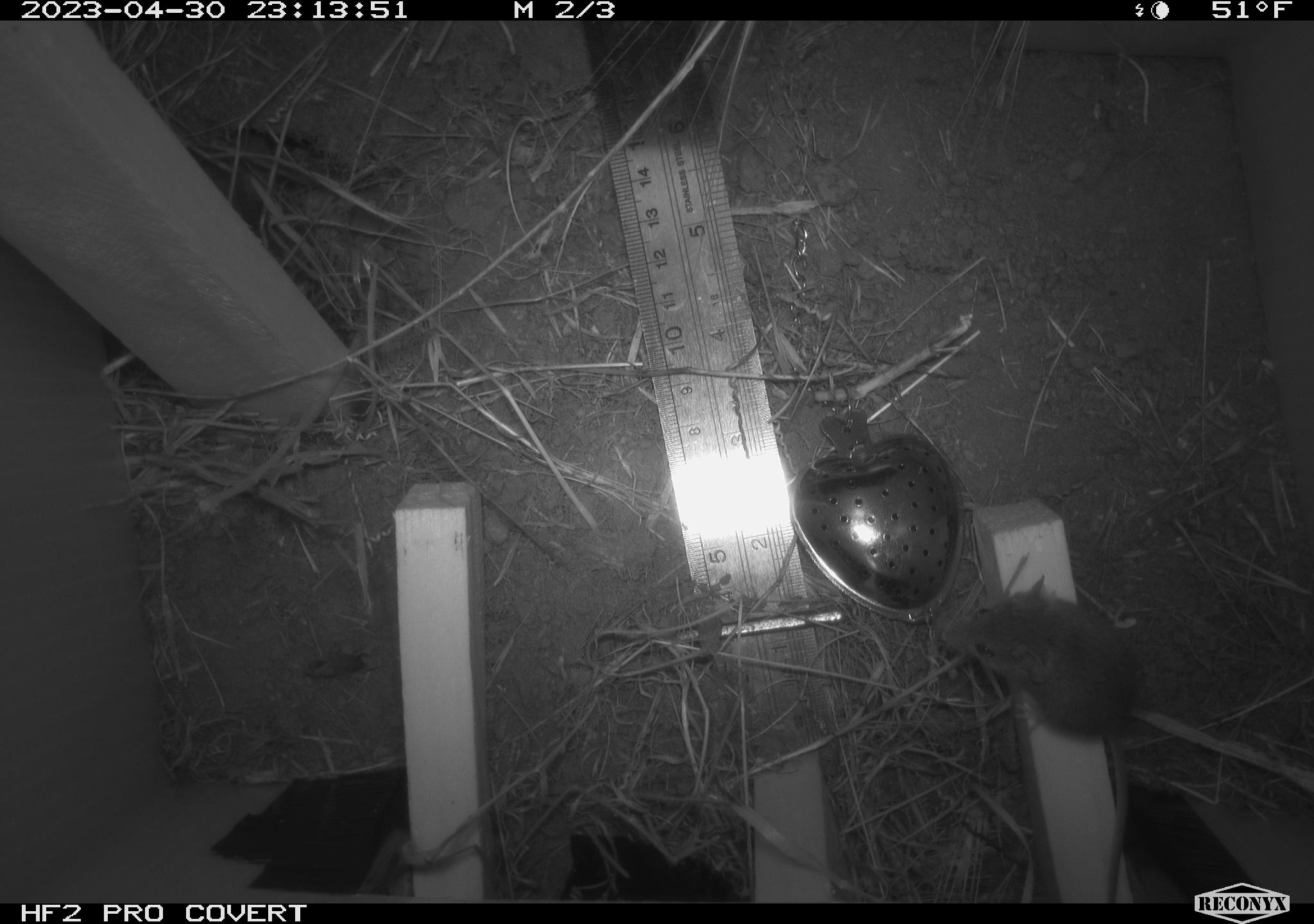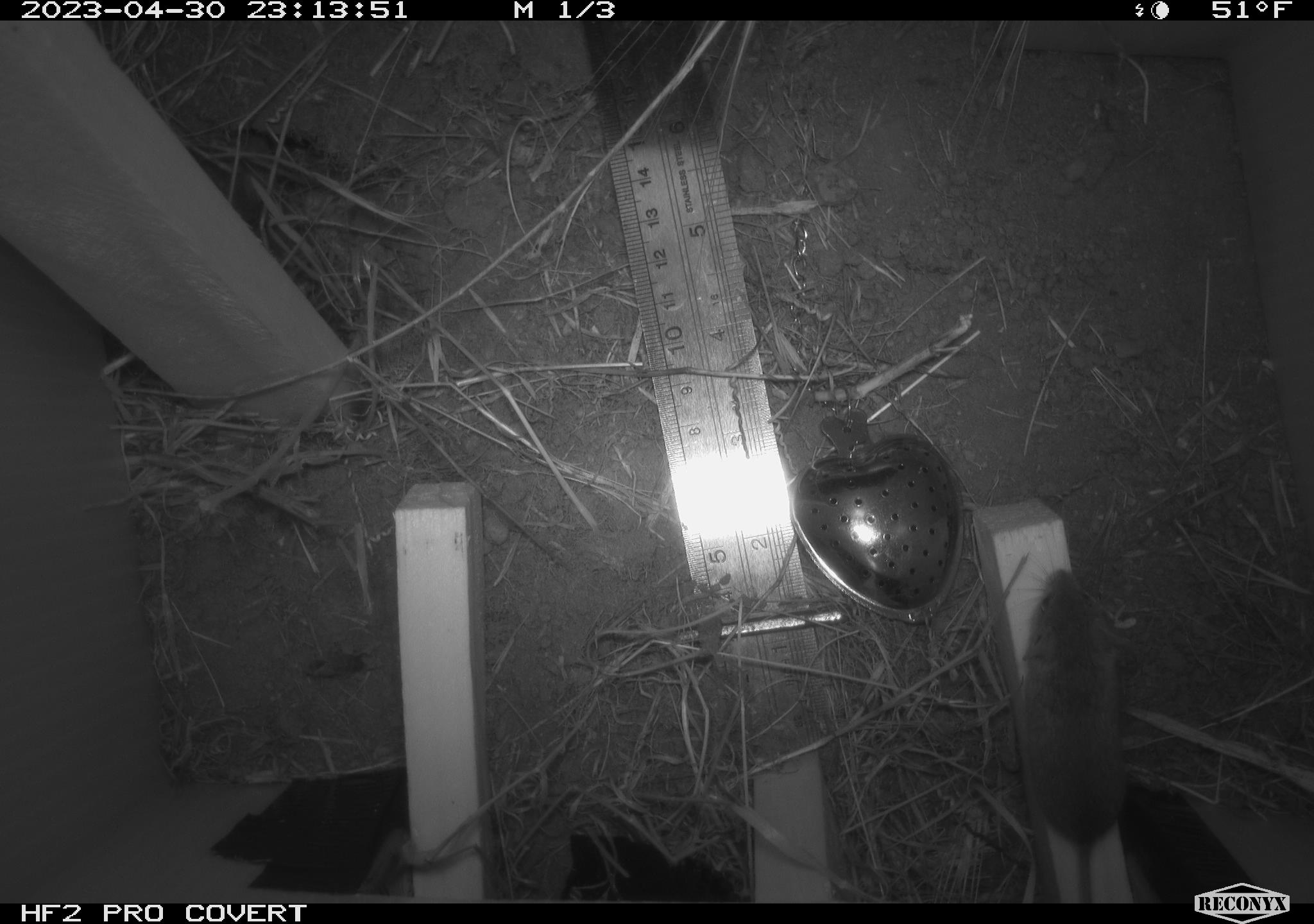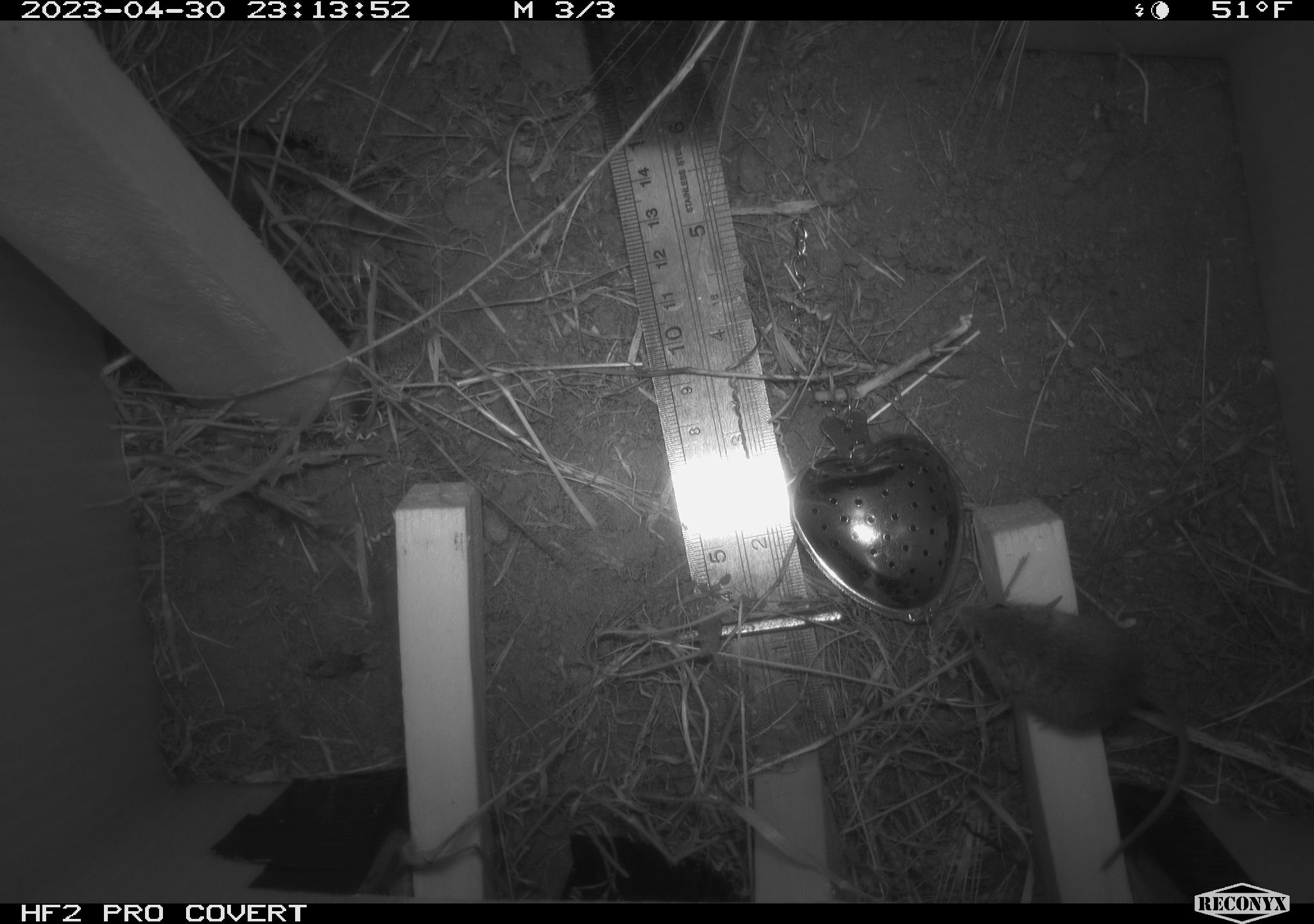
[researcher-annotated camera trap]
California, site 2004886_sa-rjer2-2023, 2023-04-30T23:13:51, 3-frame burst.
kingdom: Animalia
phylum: Chordata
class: Mammalia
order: Rodentia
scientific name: Rodentia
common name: mouse species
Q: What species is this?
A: Mouse species (Rodentia).